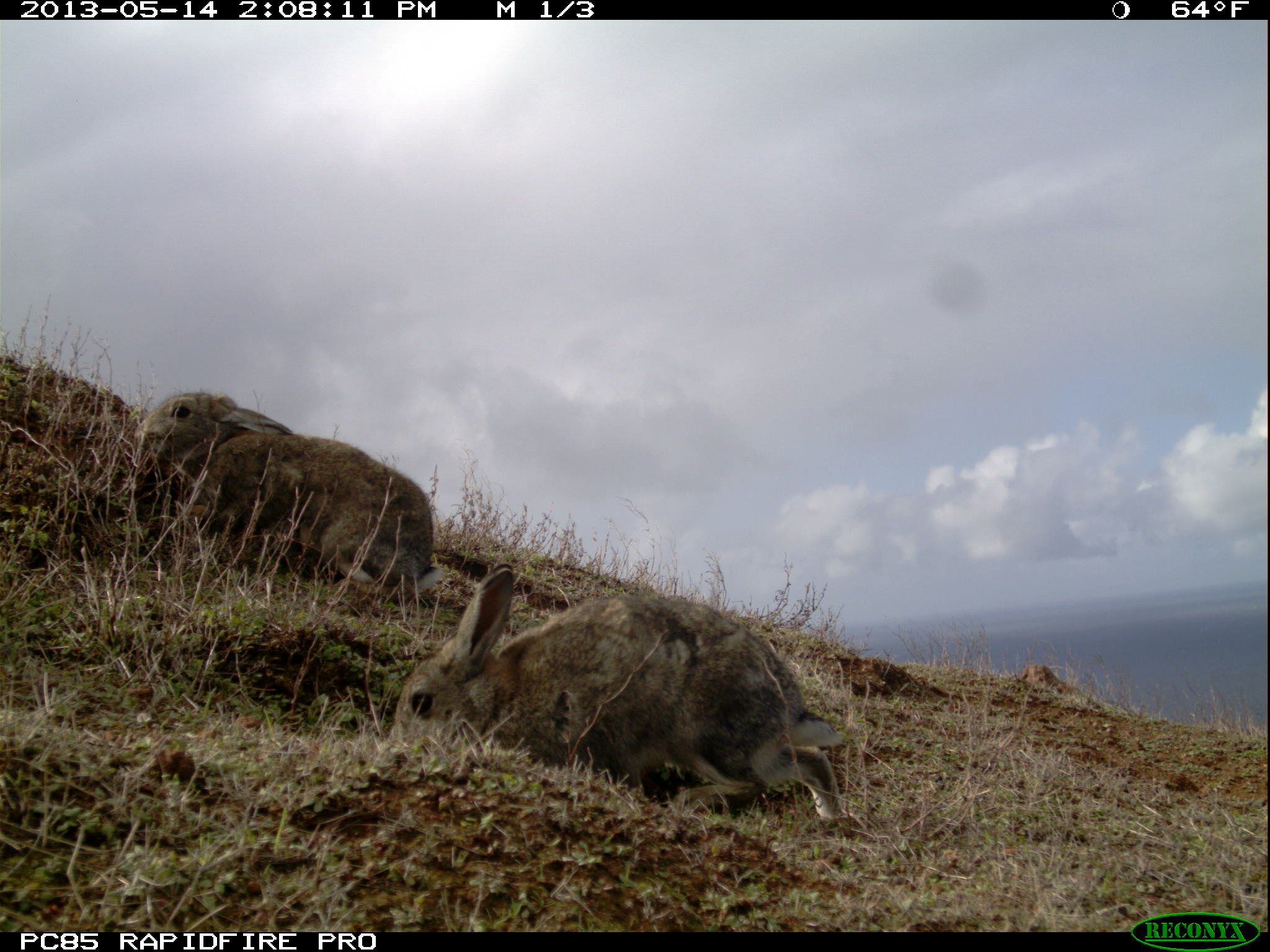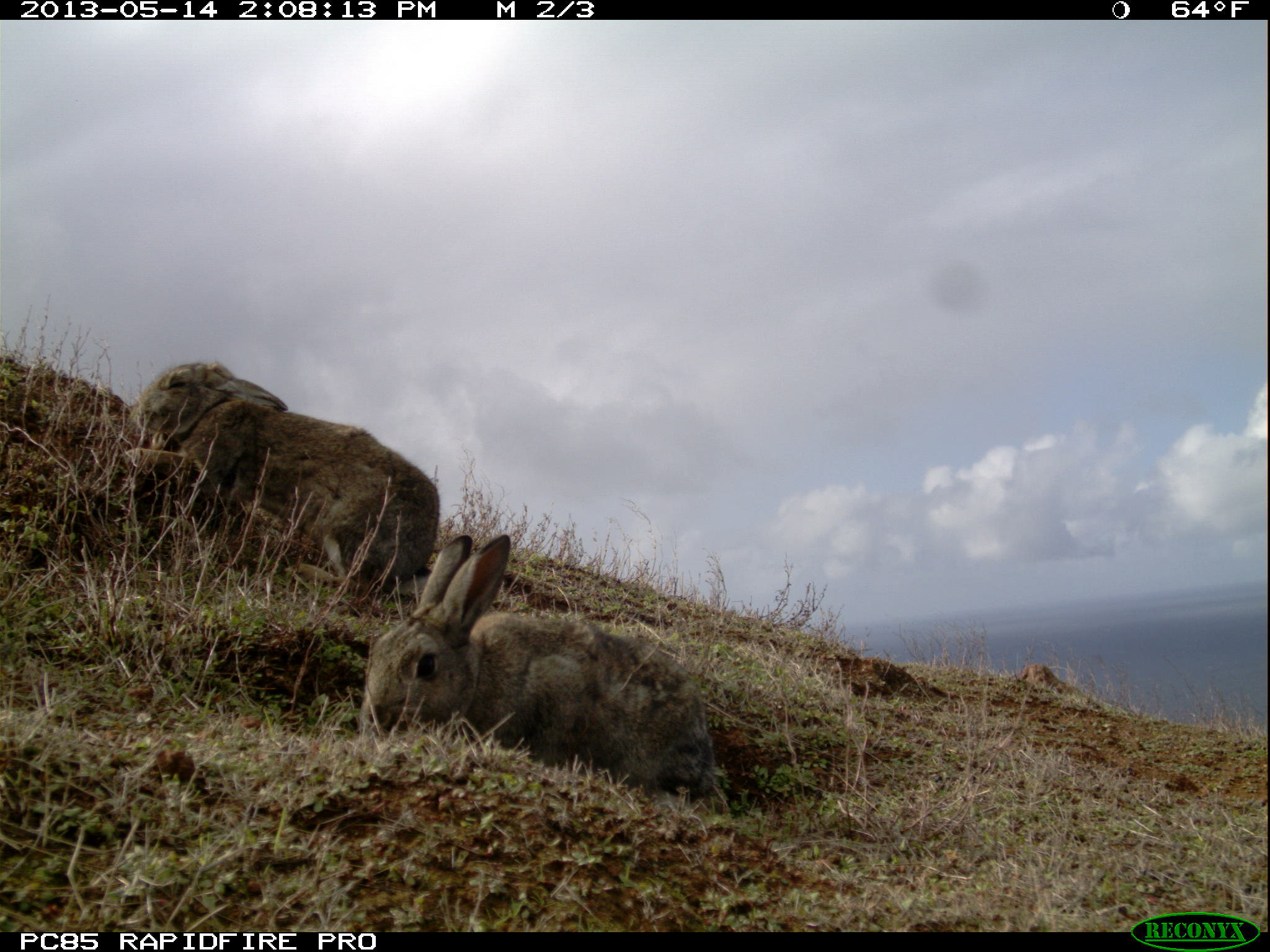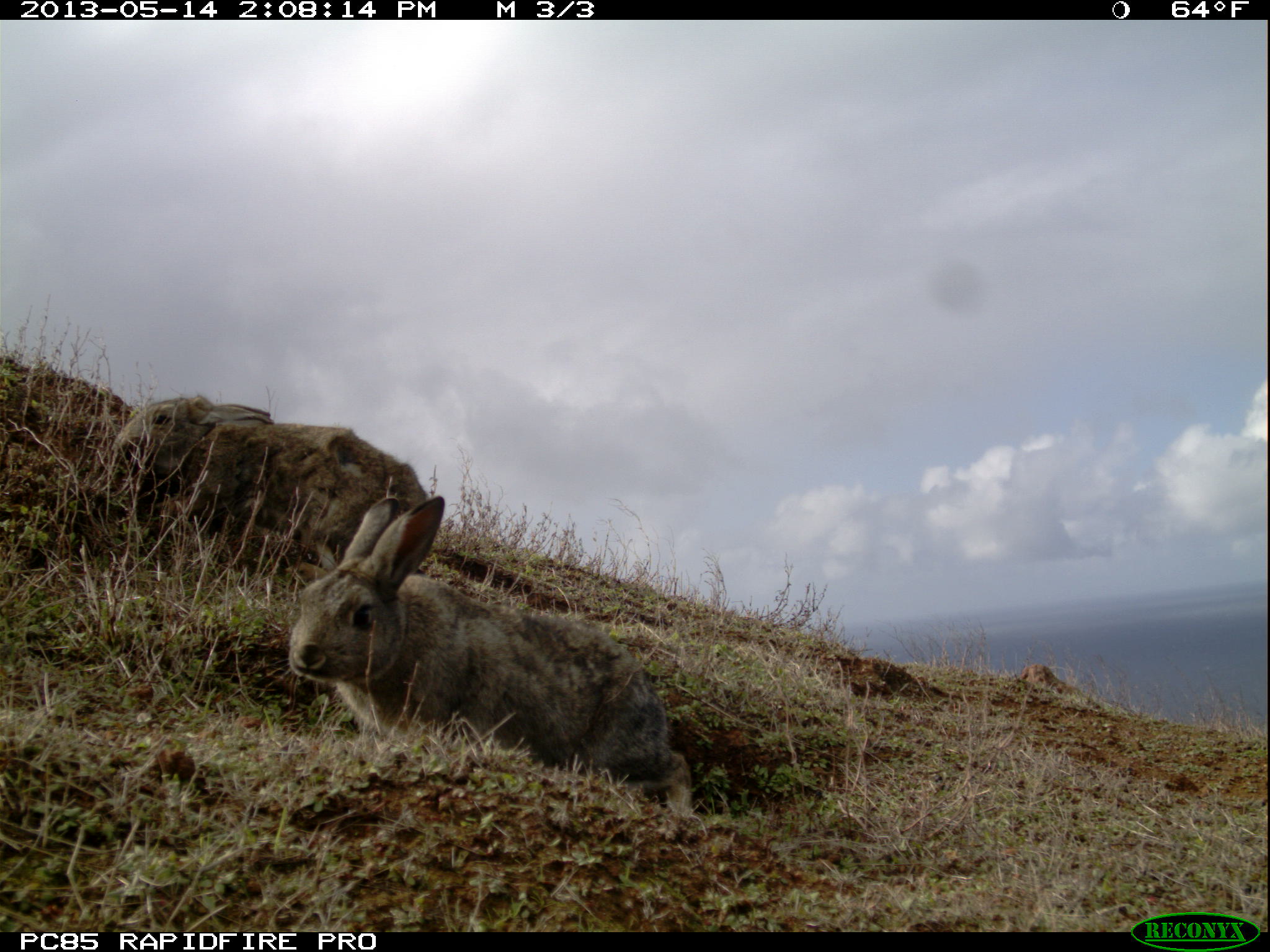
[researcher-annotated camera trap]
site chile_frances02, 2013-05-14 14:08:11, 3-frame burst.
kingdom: Animalia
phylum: Chordata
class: Mammalia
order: Lagomorpha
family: Leporidae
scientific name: Leporidae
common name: rabbits and hares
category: rabbit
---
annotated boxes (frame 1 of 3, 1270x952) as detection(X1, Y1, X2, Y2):
rabbit: detection(386, 564, 853, 825); detection(130, 384, 448, 618)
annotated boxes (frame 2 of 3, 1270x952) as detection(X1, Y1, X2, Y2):
rabbit: detection(355, 529, 721, 806); detection(115, 359, 452, 617)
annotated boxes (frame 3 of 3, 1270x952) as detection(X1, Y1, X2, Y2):
rabbit: detection(283, 489, 697, 819); detection(108, 384, 441, 587)